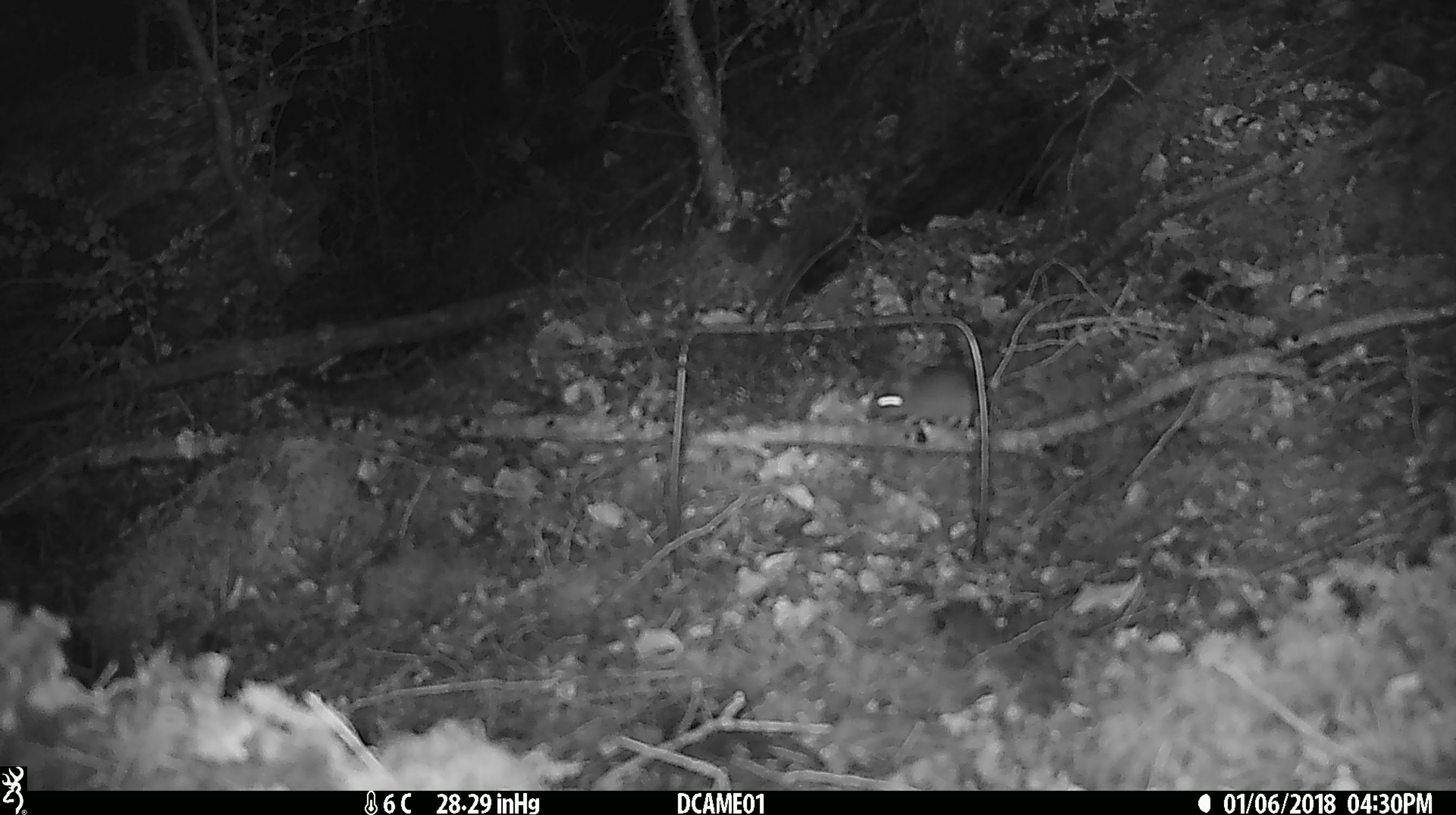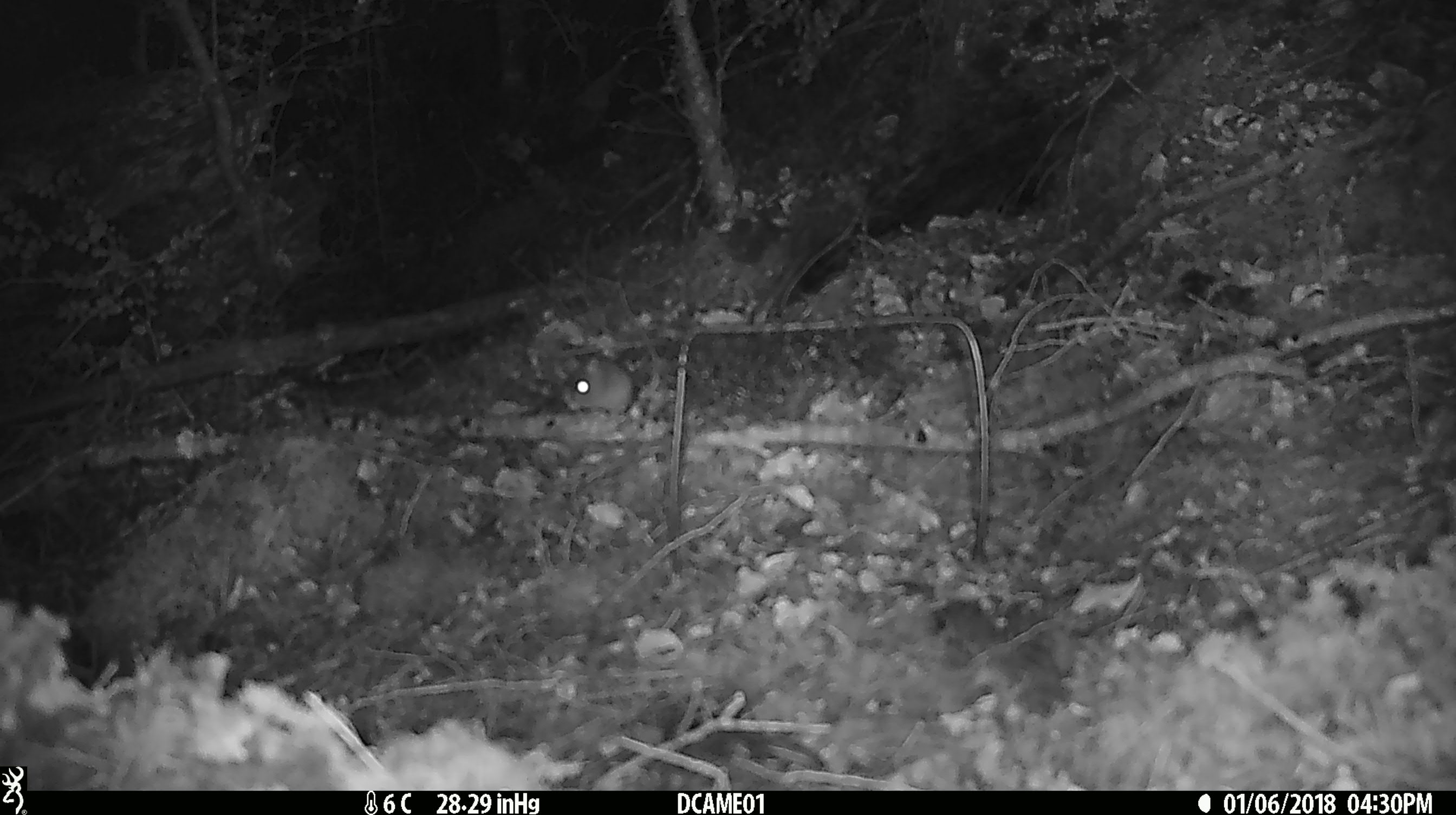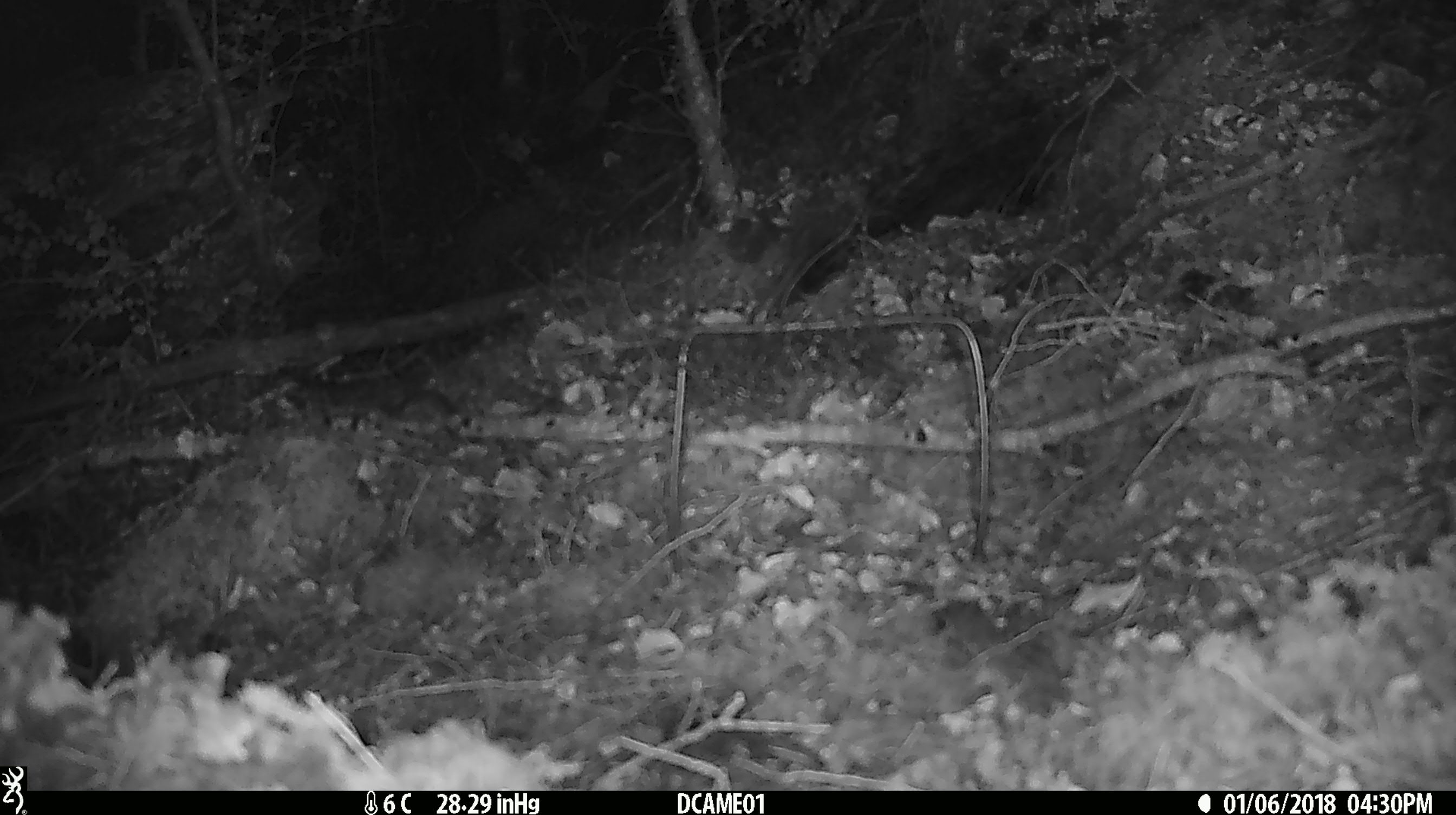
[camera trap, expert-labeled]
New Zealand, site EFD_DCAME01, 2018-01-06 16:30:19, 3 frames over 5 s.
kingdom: Animalia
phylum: Chordata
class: Mammalia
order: Rodentia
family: Muridae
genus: Mus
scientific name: Mus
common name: mouse